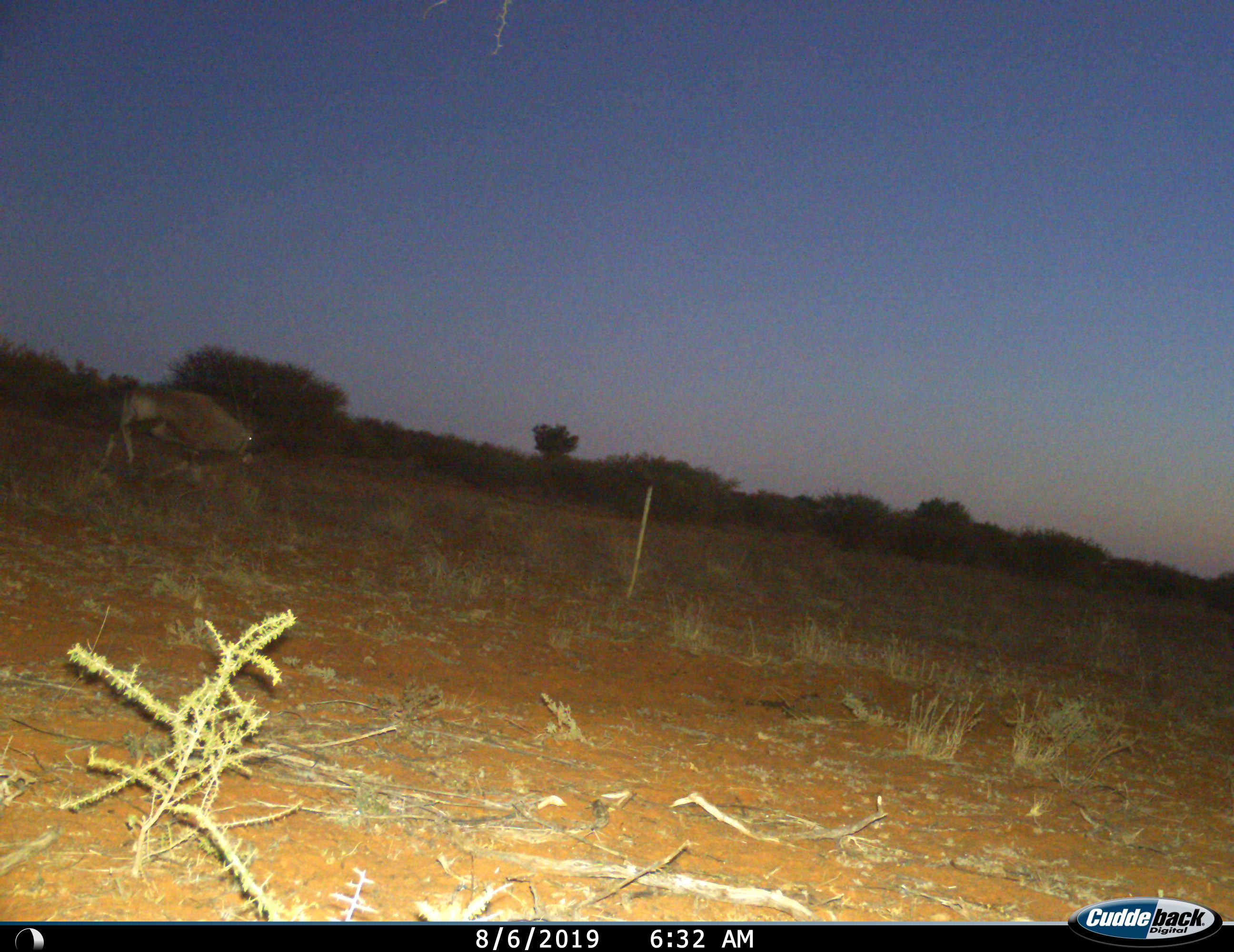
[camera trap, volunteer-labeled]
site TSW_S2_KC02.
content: unidentified animal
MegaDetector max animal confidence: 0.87